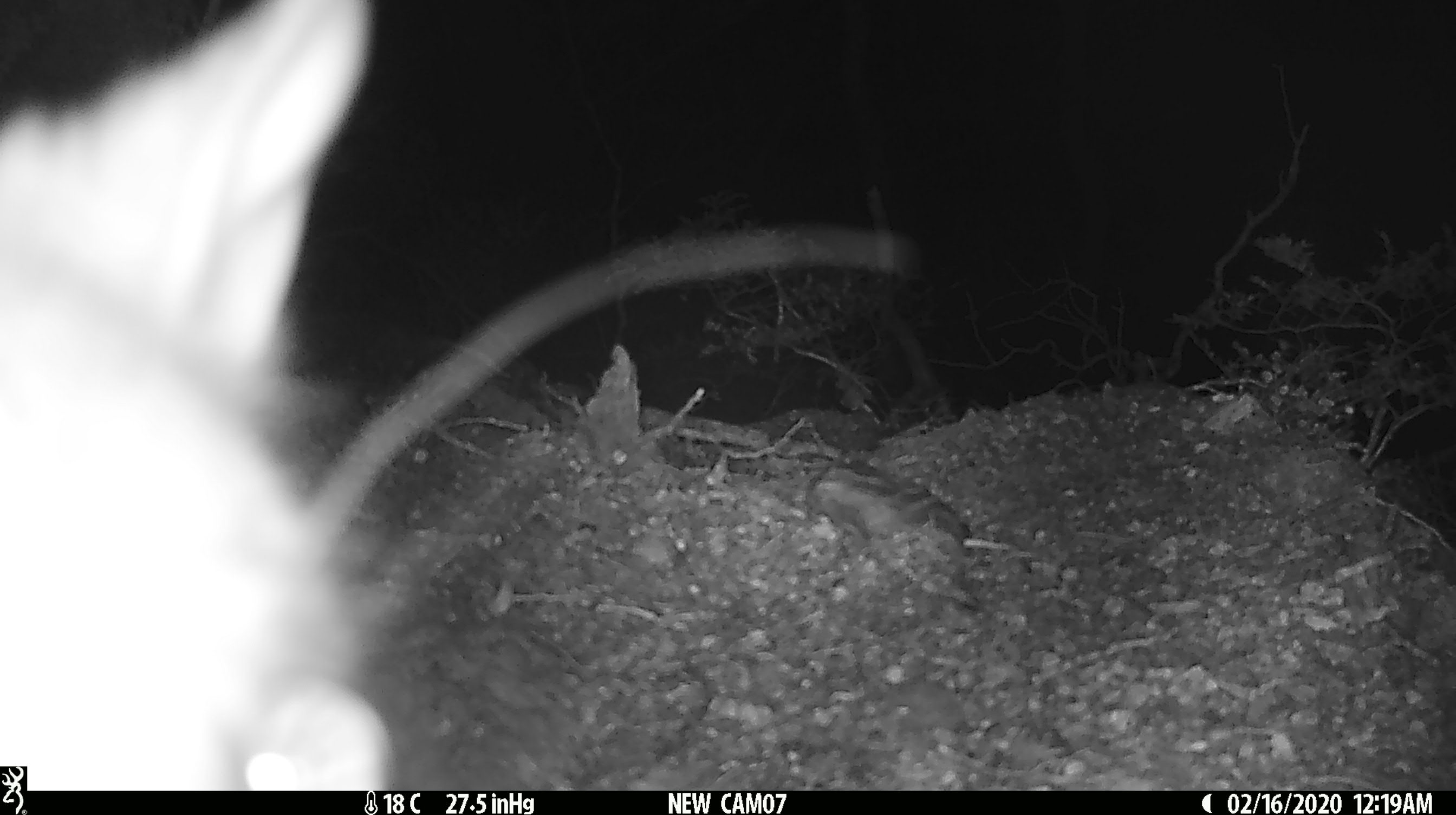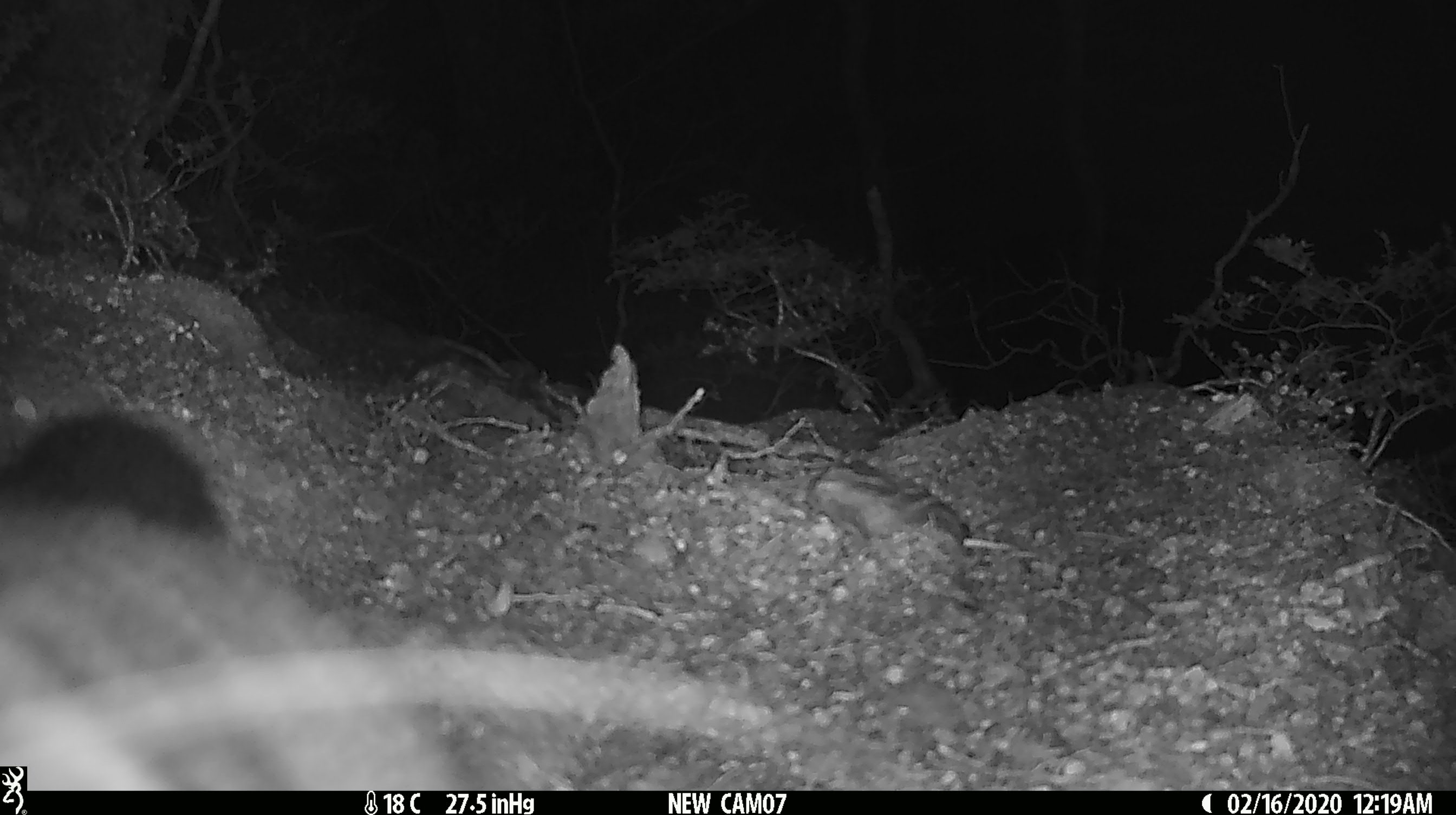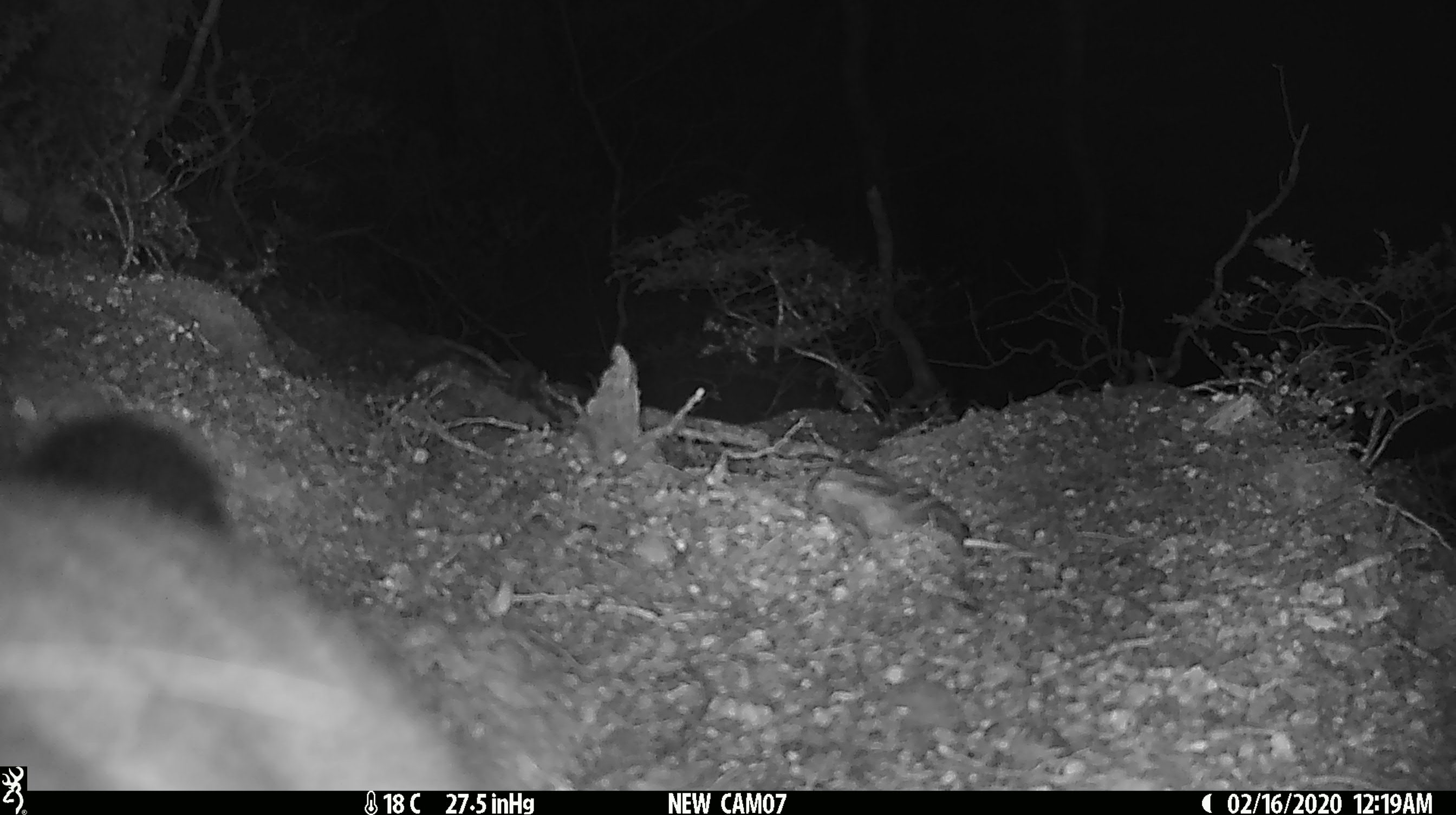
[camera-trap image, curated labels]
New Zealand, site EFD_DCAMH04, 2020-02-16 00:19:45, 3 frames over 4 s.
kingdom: Animalia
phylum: Chordata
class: Mammalia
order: Diprotodontia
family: Phalangeridae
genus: Trichosurus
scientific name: Trichosurus vulpecula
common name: common brushtail possum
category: possum